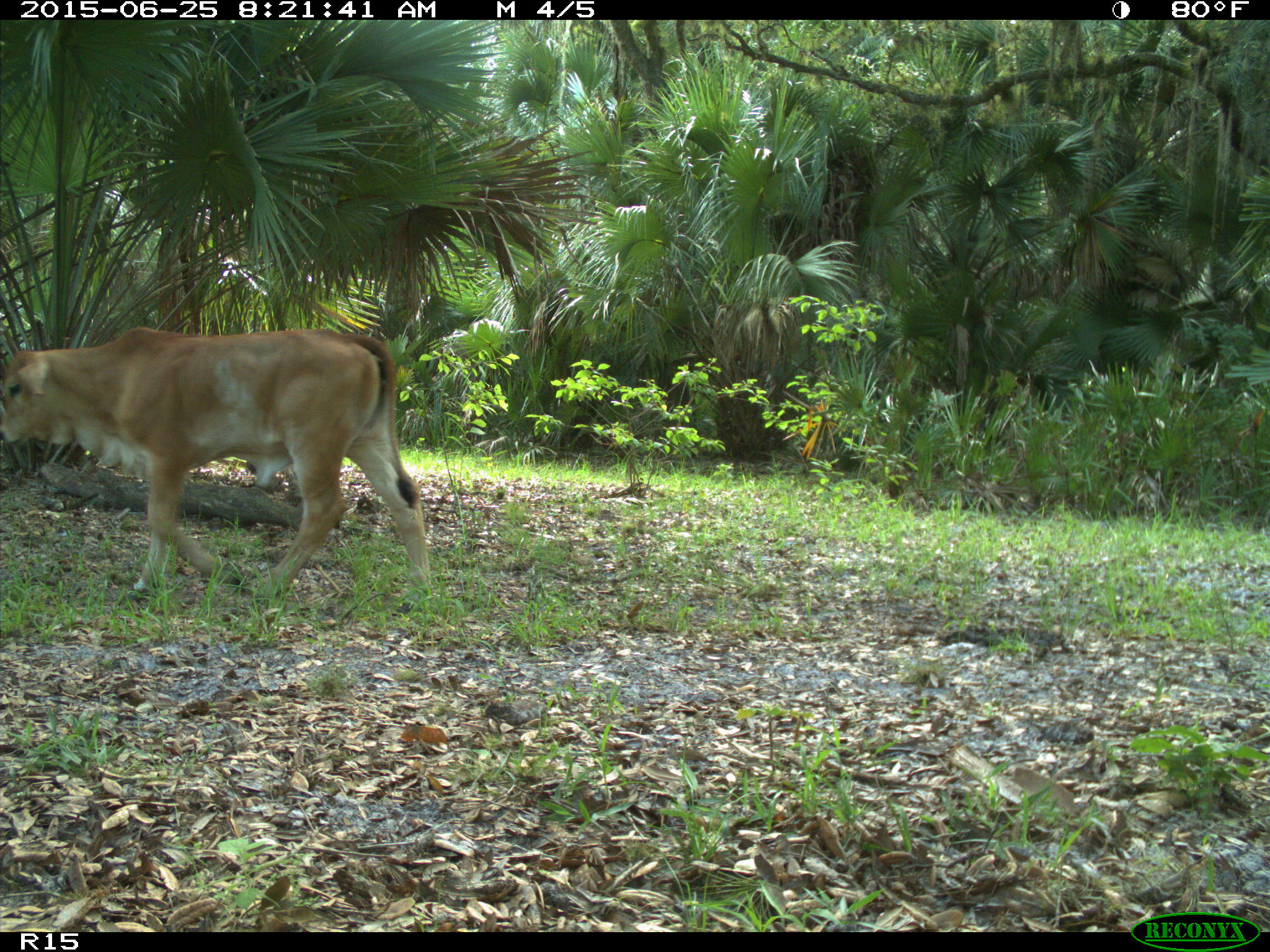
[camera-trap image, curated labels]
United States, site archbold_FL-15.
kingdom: Animalia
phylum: Chordata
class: Mammalia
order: Artiodactyla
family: Bovidae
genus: Bos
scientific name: Bos taurus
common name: domestic cow